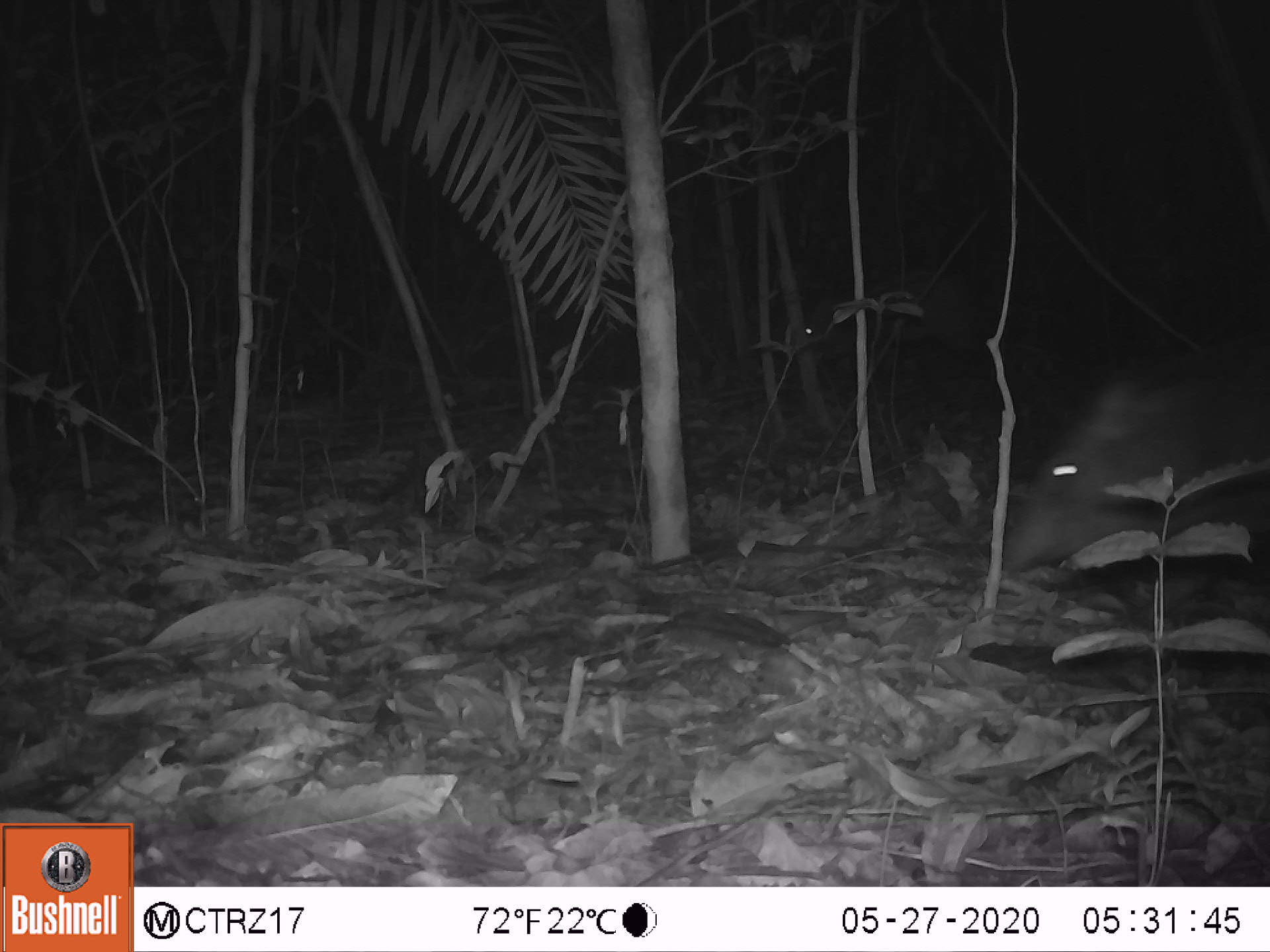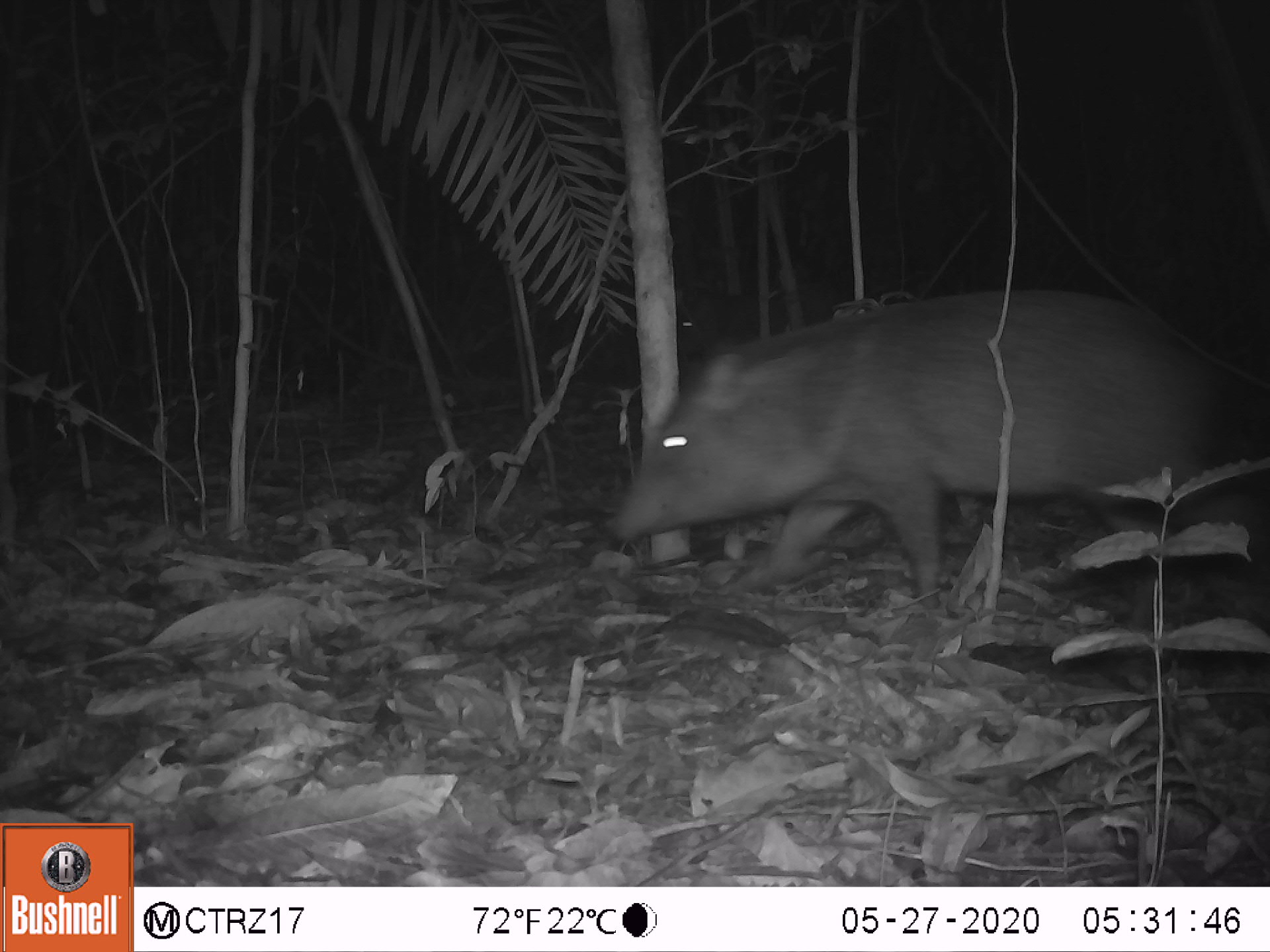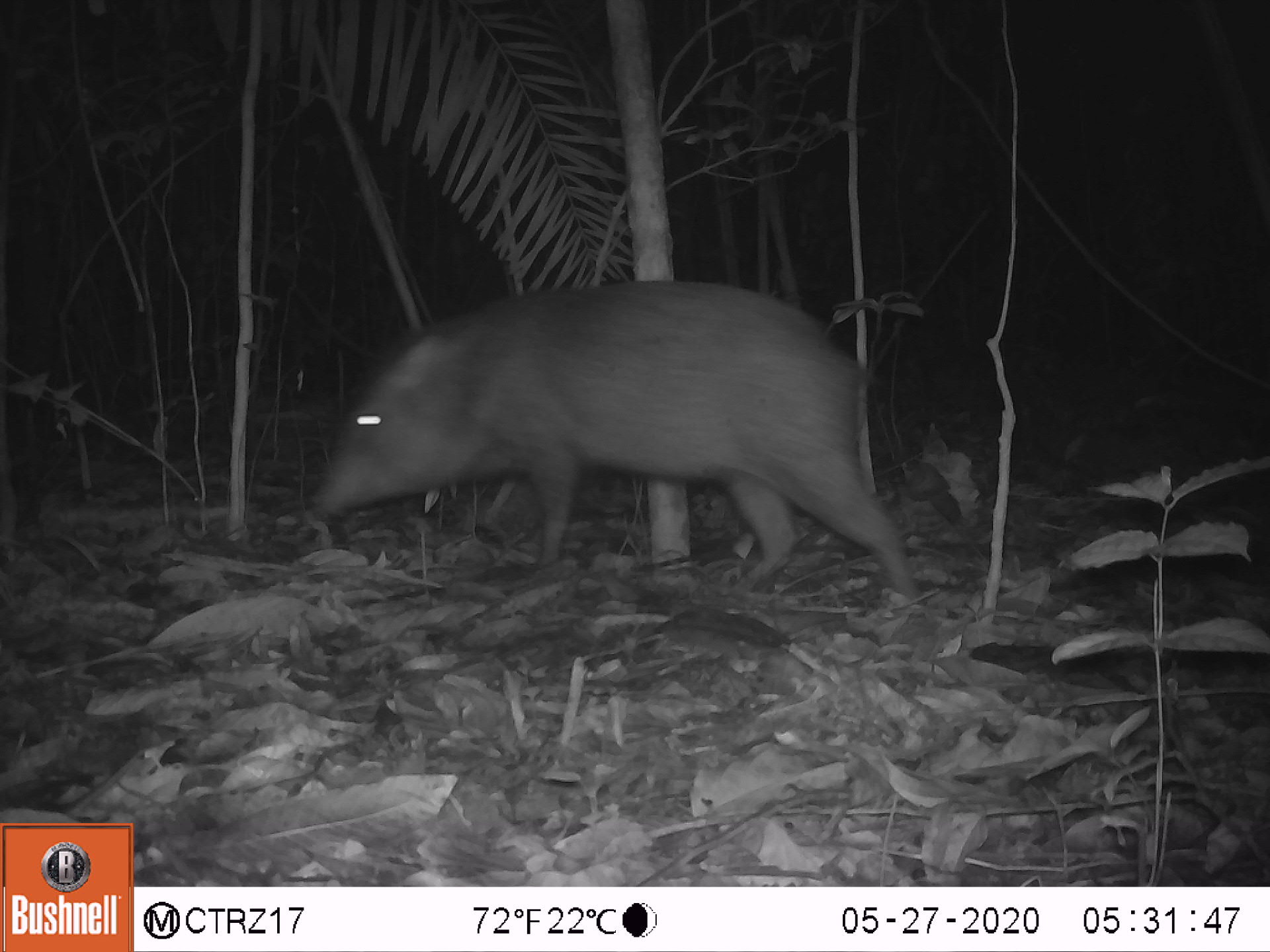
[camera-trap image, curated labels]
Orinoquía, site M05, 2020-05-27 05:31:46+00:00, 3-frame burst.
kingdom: Animalia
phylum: Chordata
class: Mammalia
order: Artiodactyla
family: Tayassuidae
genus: Pecari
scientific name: Pecari tajacu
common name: collared peccary